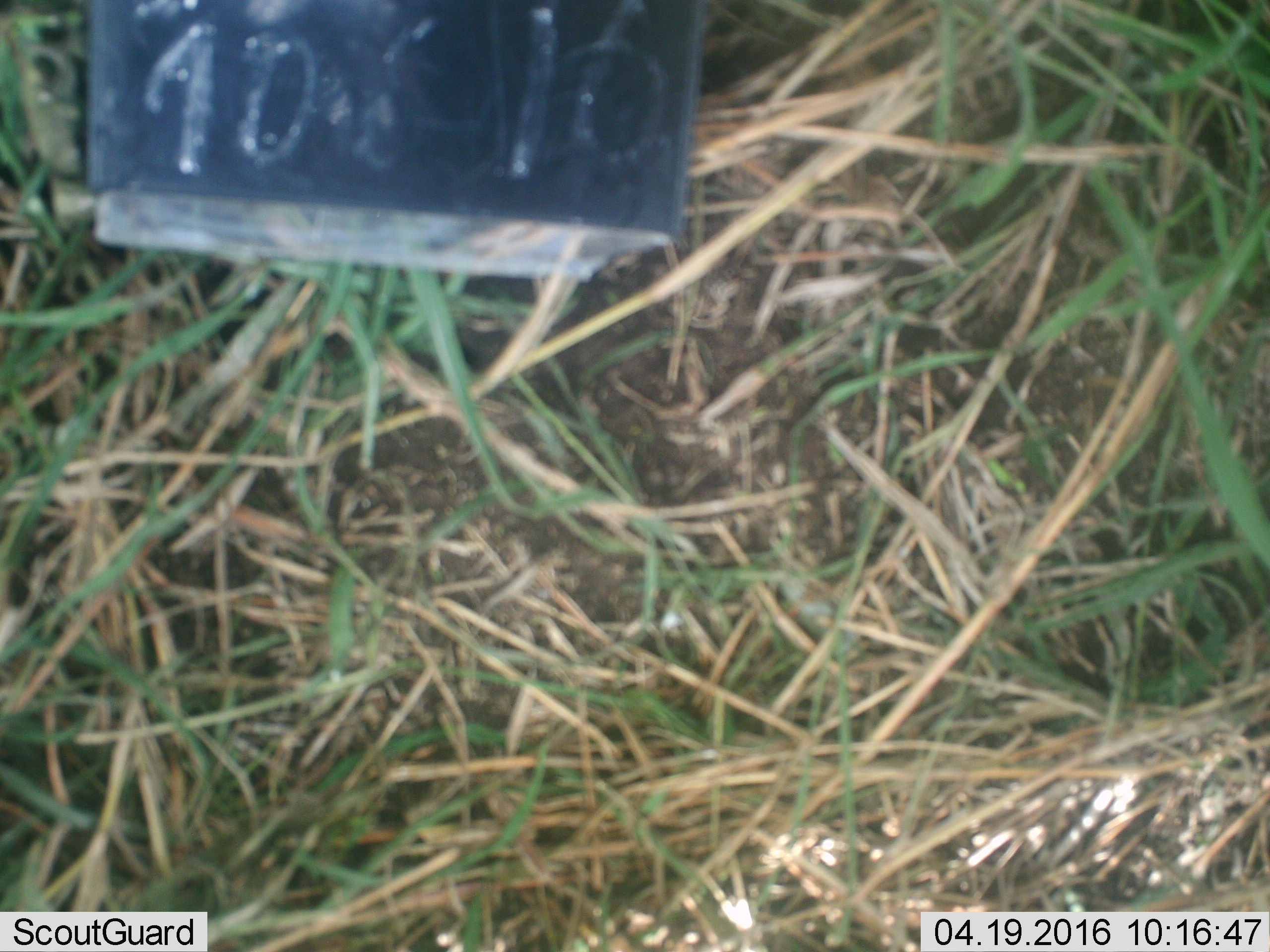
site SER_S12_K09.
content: unidentified animal